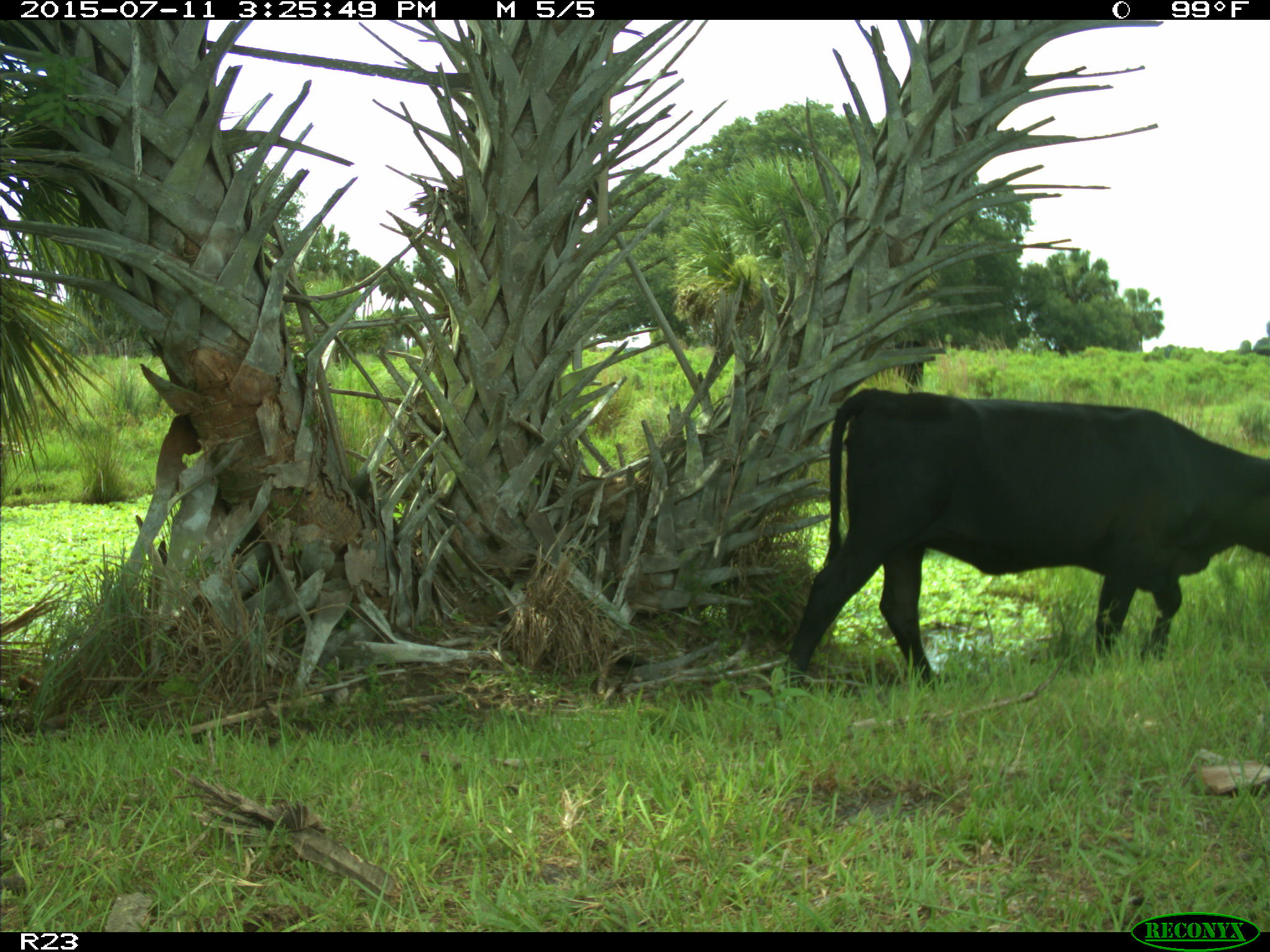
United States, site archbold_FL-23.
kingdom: Animalia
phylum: Chordata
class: Mammalia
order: Artiodactyla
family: Bovidae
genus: Bos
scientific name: Bos taurus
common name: domestic cow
Bos taurus (domestic cow).